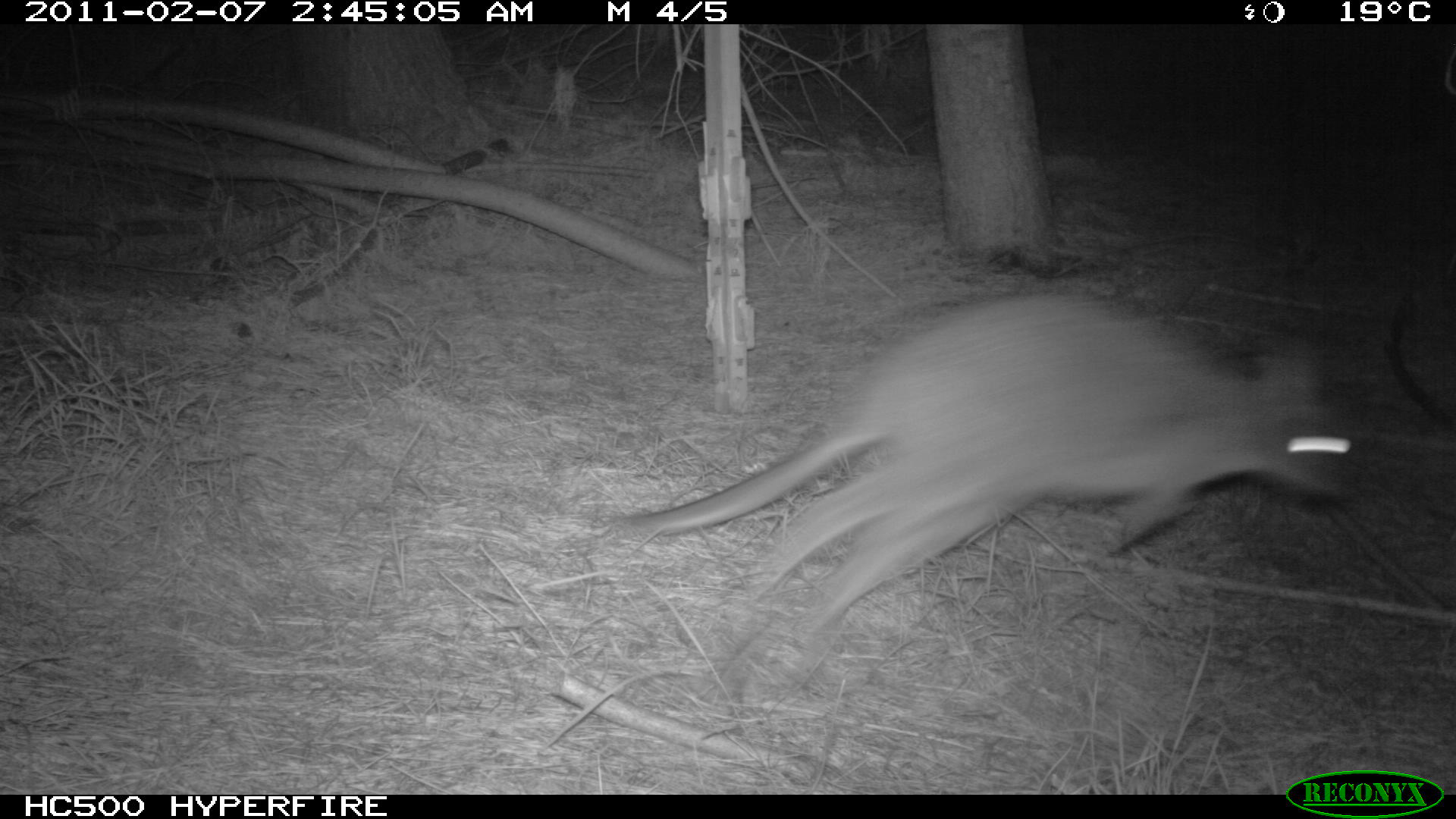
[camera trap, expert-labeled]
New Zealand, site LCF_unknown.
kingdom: Animalia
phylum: Chordata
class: Mammalia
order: Diprotodontia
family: Macropodidae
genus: Notamacropus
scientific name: Notamacropus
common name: wallaby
Wallaby (Notamacropus).